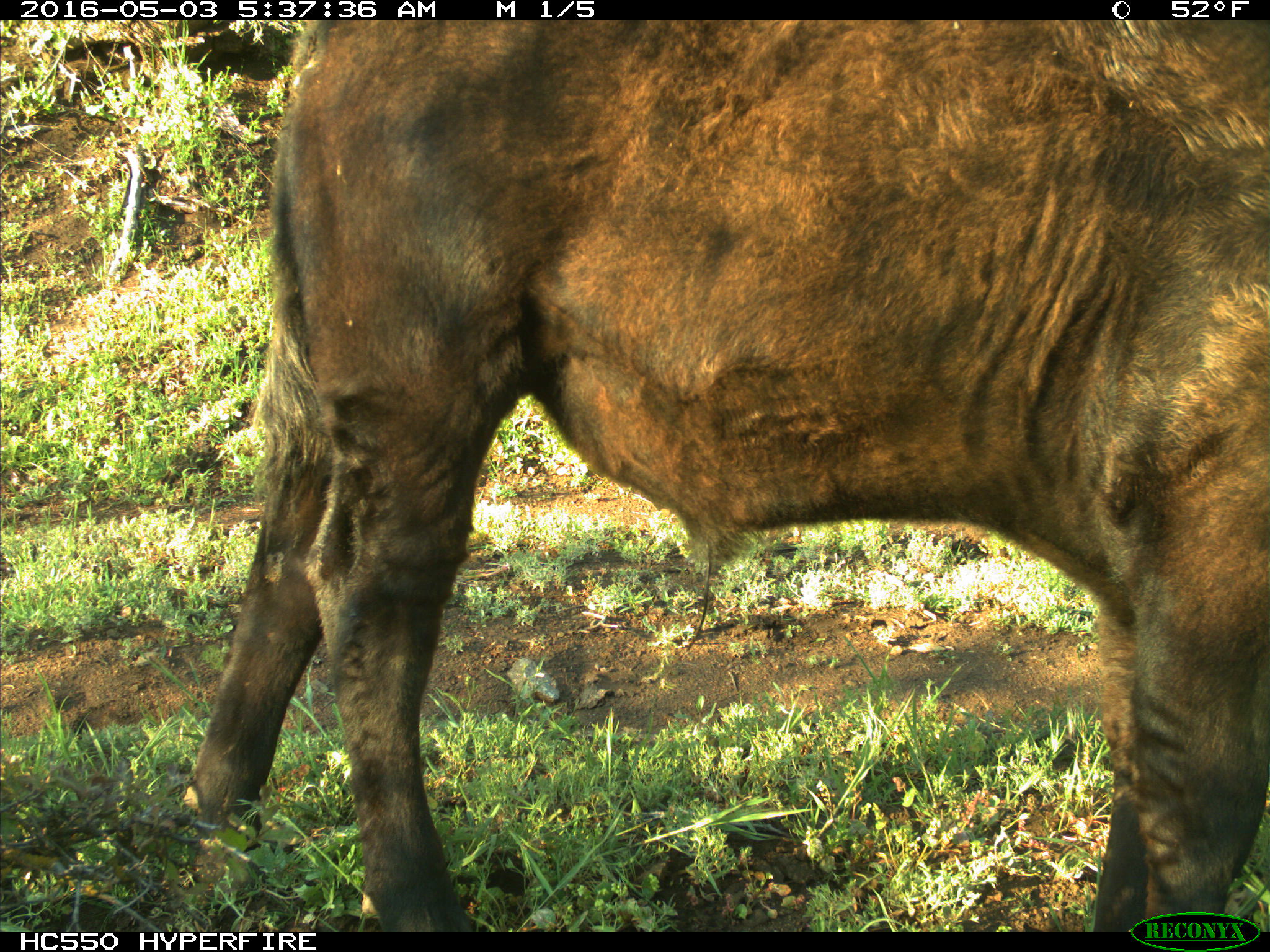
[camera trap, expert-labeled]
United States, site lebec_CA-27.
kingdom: Animalia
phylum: Chordata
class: Mammalia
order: Artiodactyla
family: Bovidae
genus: Bos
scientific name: Bos taurus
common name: domestic cow